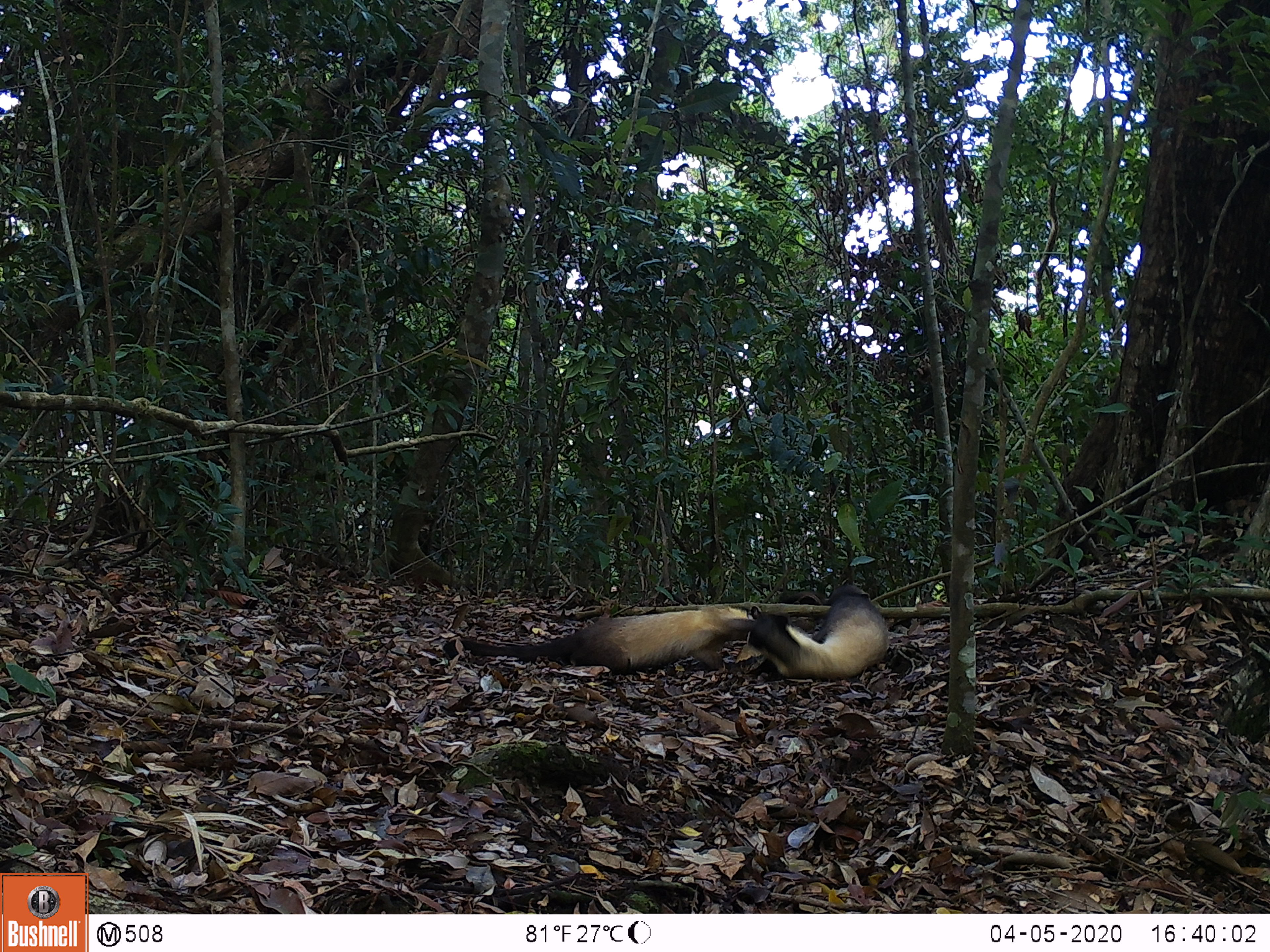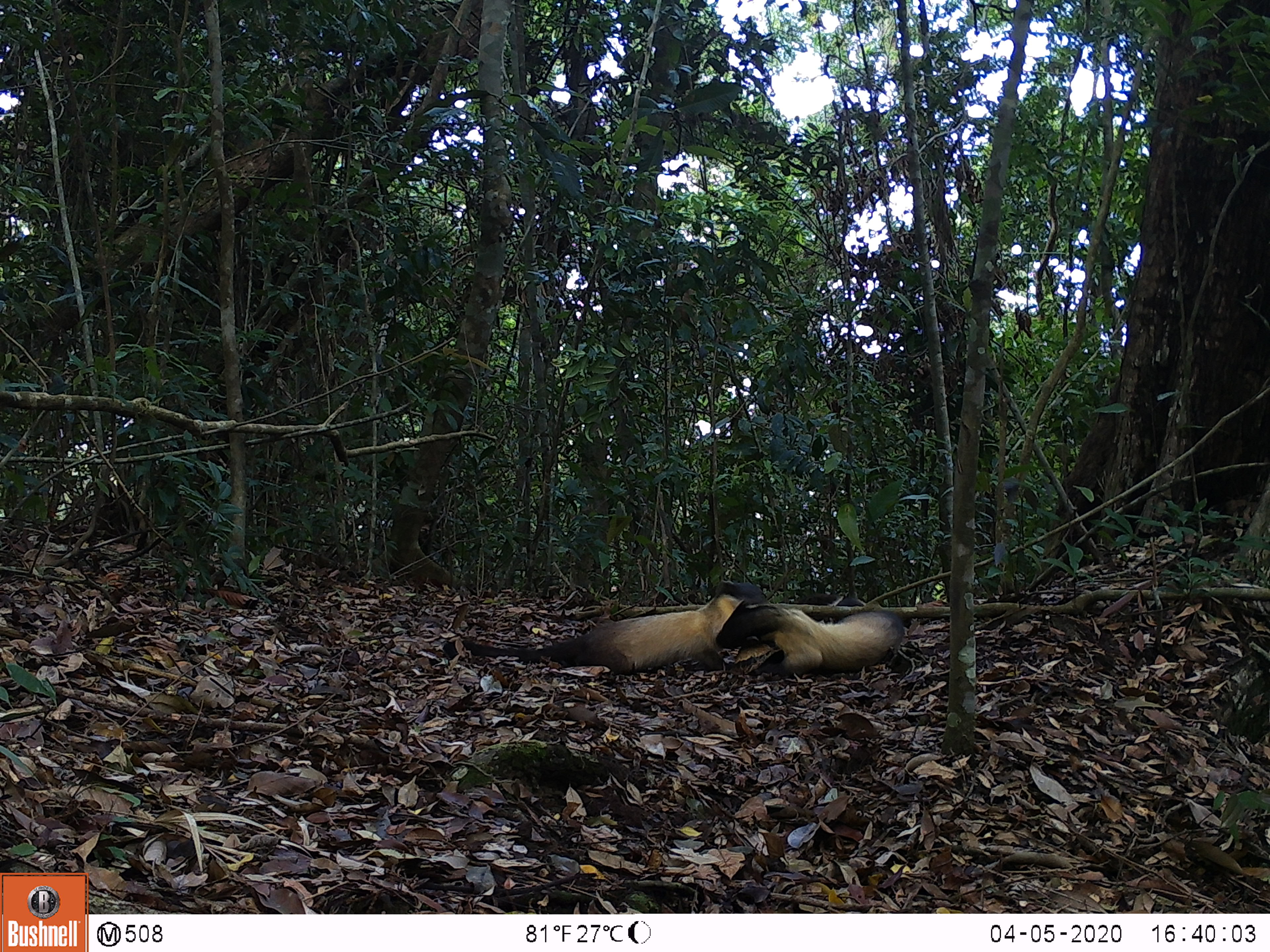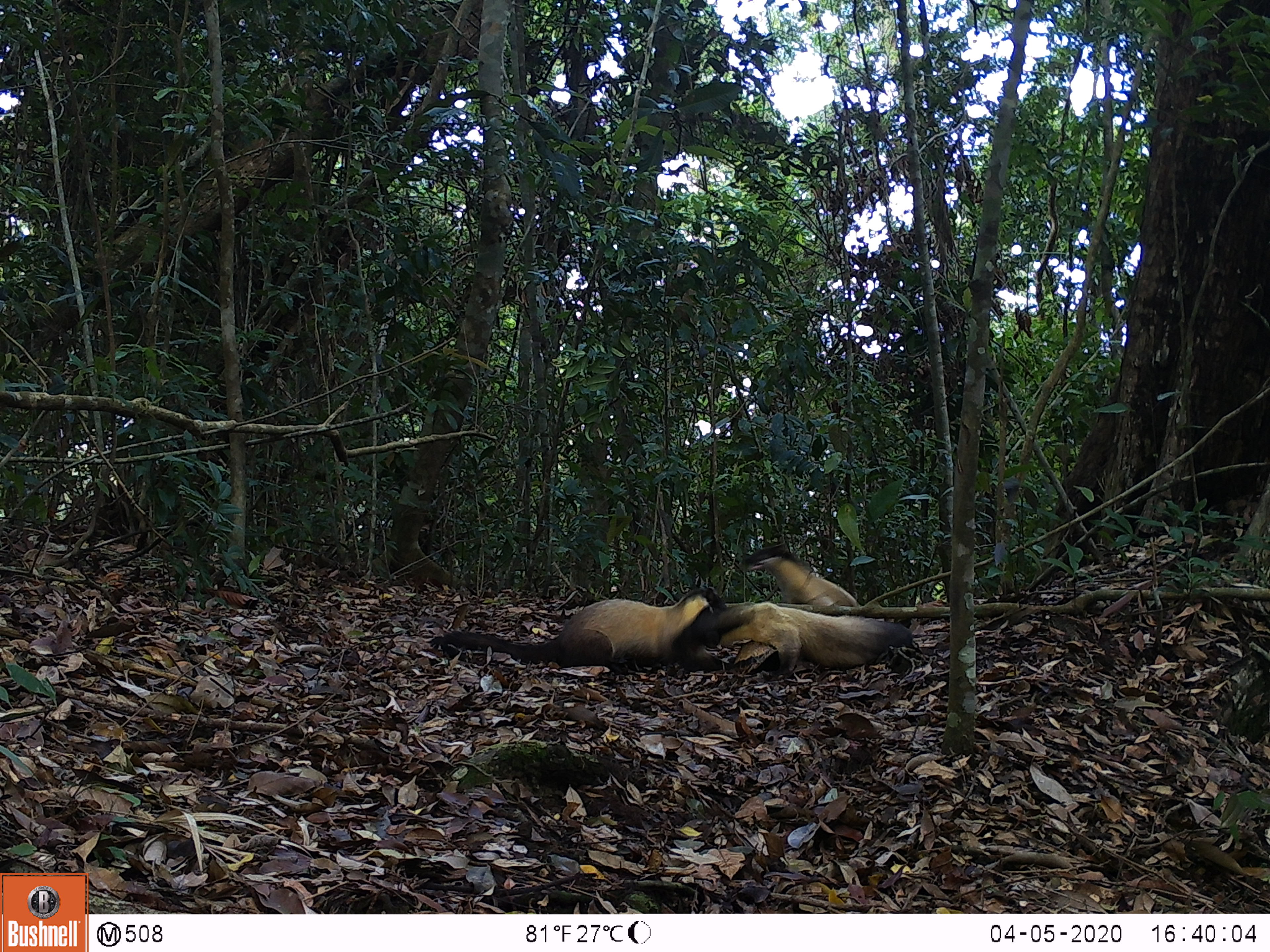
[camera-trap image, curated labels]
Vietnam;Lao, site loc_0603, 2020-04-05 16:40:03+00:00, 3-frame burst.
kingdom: Animalia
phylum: Chordata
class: Mammalia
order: Carnivora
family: Mustelidae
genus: Martes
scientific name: Martes flavigula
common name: yellow-throated marten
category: yellow throated marten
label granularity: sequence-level